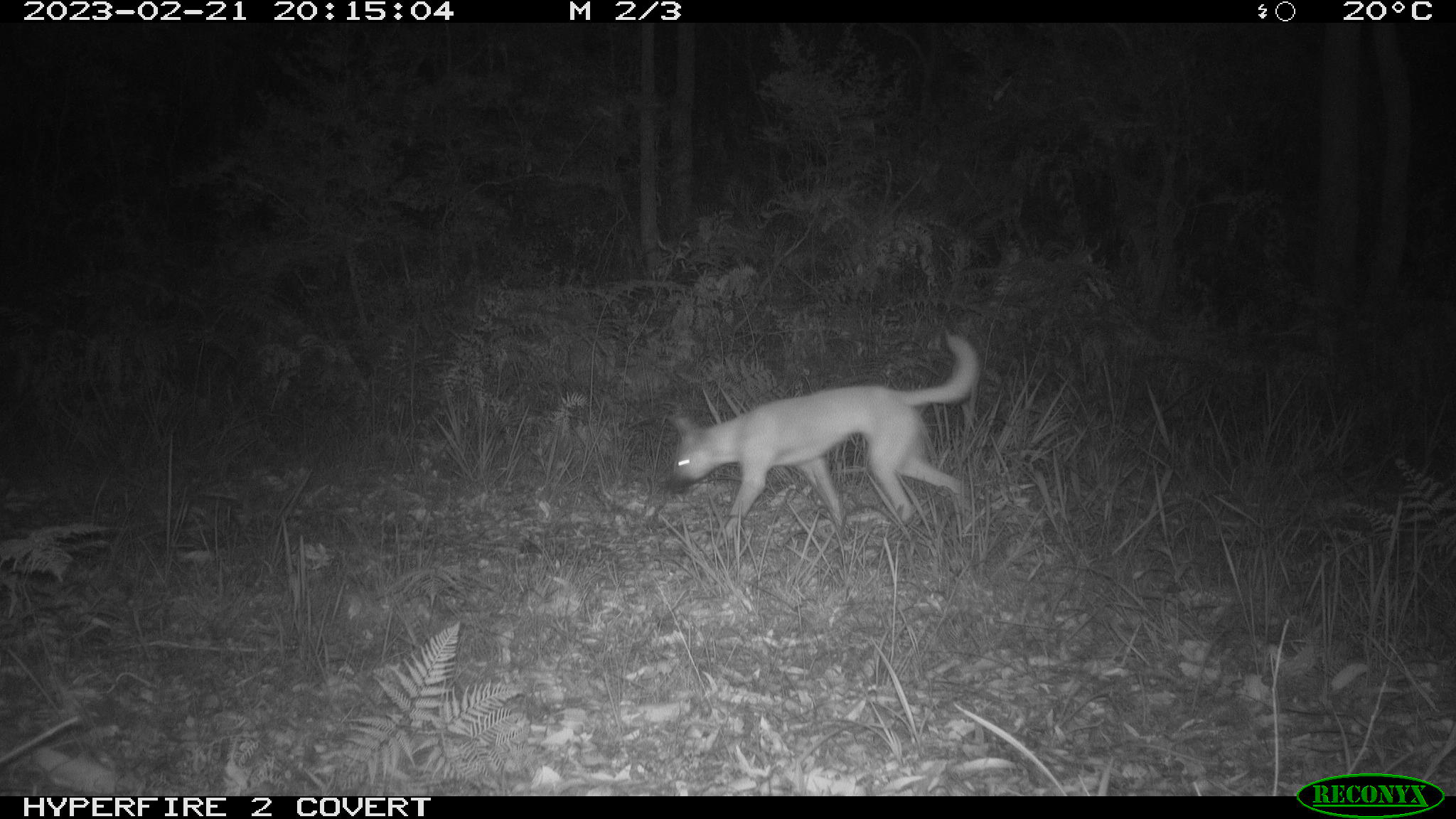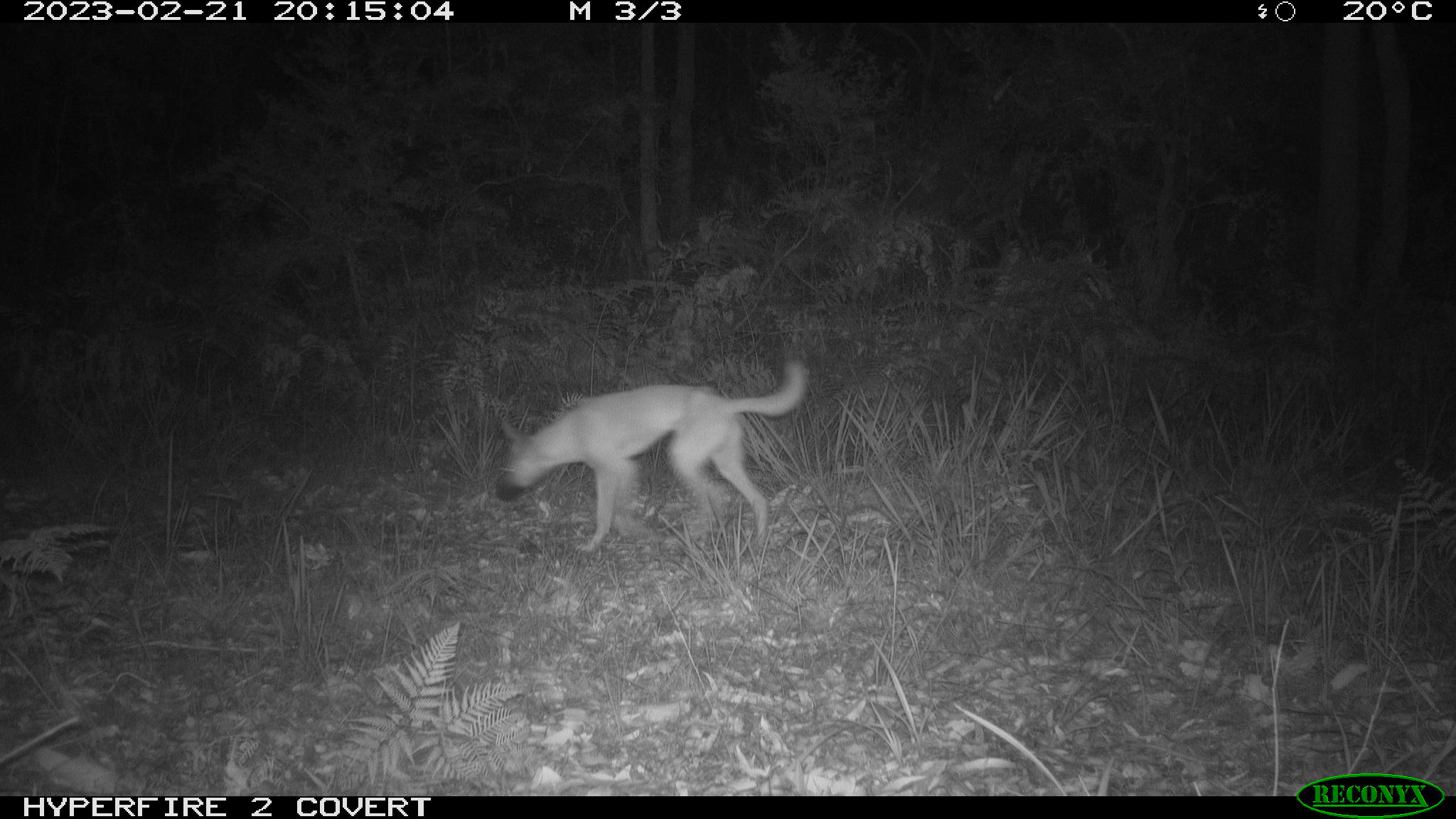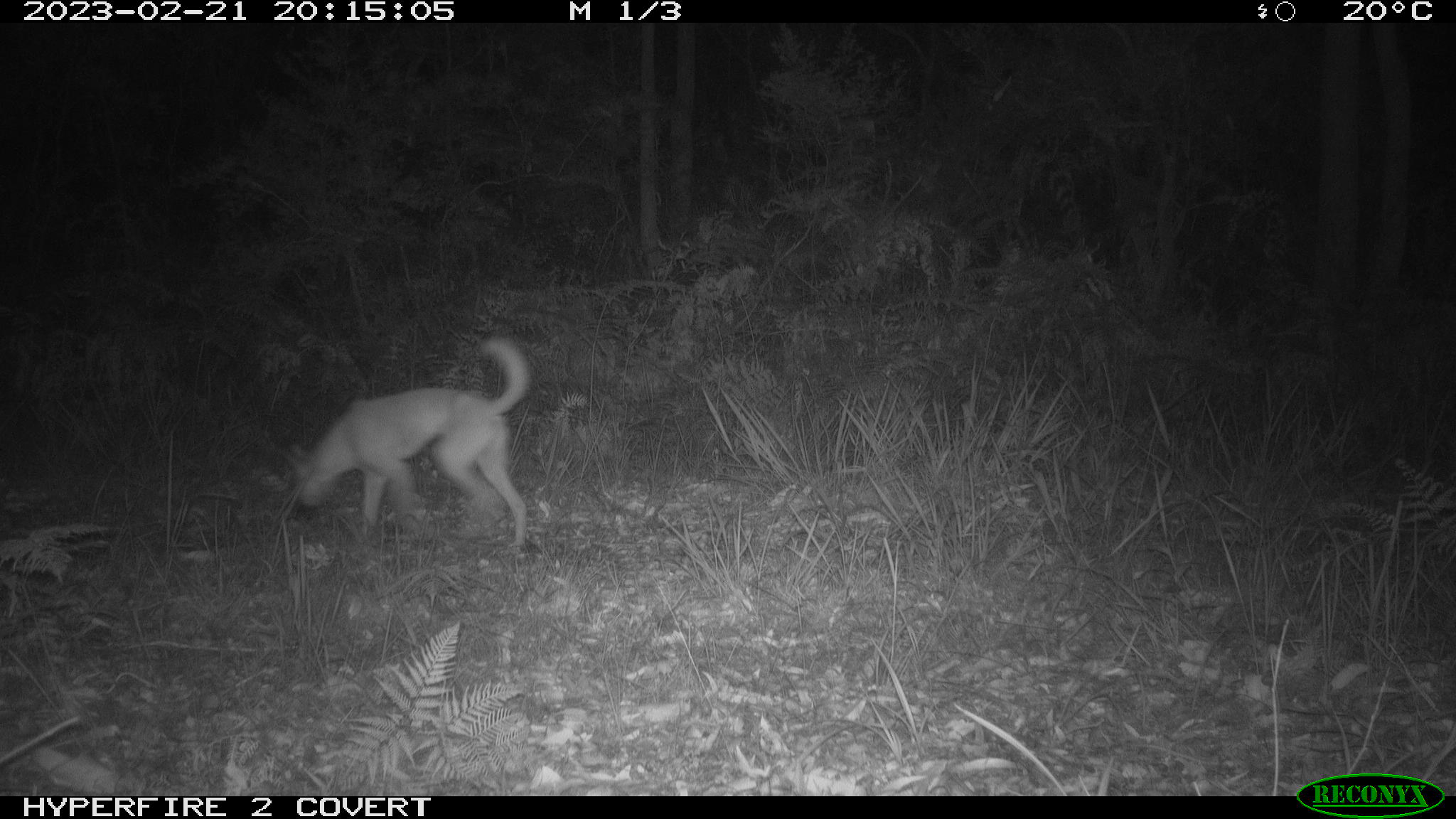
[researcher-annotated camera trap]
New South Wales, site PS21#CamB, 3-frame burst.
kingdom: Animalia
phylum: Chordata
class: Mammalia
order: Carnivora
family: Canidae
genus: Canis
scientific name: Canis familiaris dingo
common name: dingo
Dingo (Canis familiaris dingo).